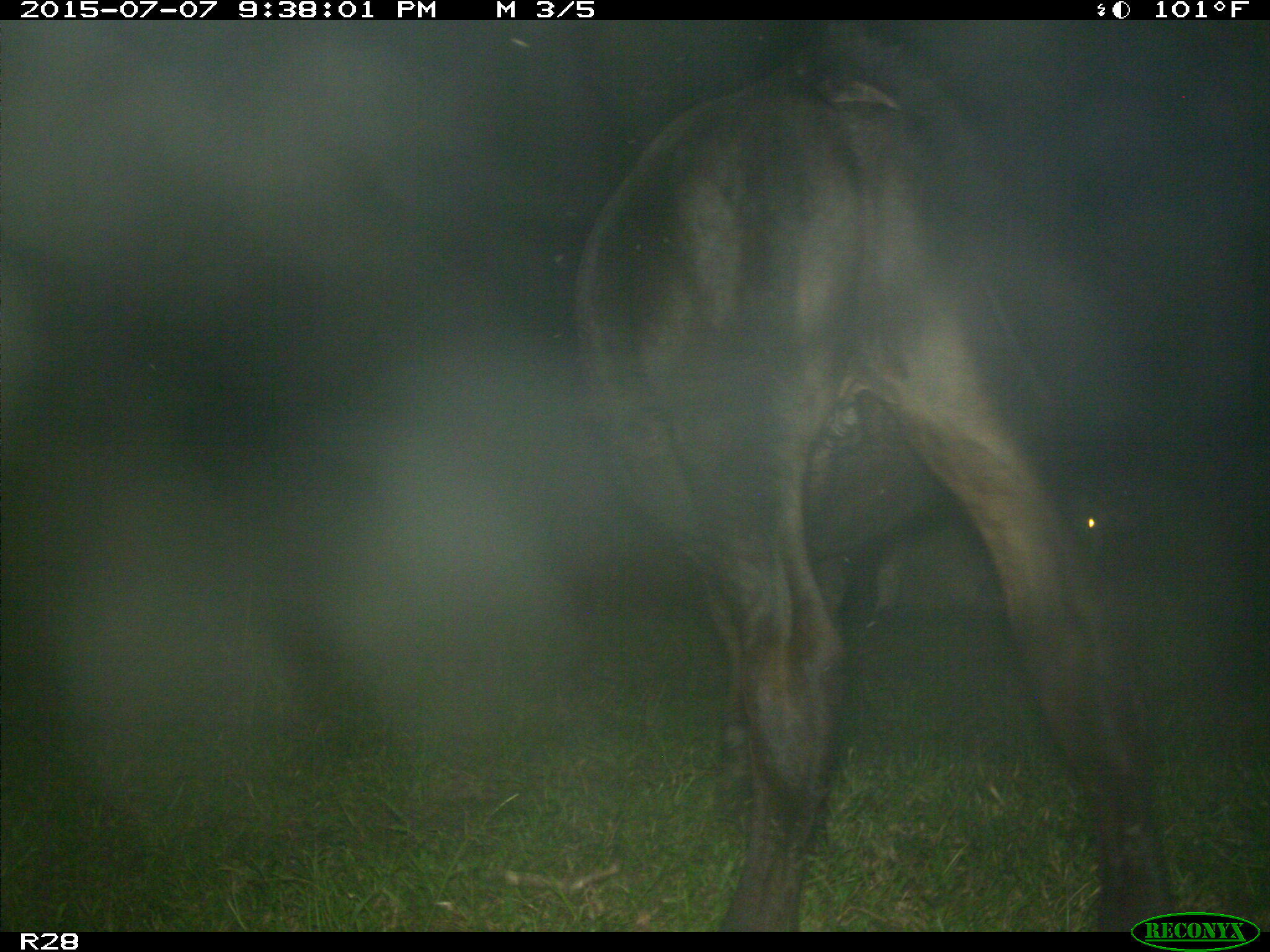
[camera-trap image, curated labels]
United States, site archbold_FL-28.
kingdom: Animalia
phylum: Chordata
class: Mammalia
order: Artiodactyla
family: Bovidae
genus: Bos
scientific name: Bos taurus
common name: domestic cow